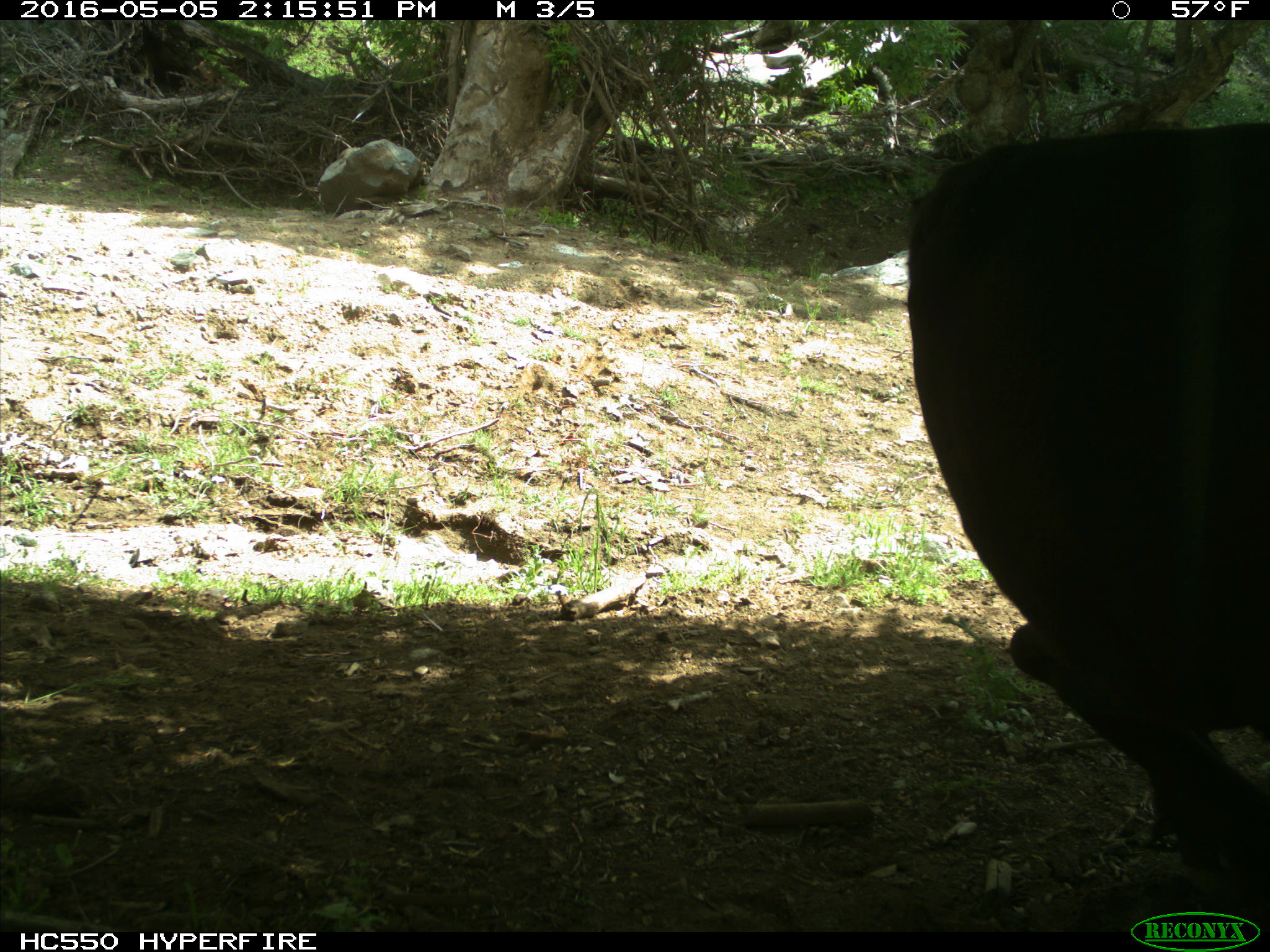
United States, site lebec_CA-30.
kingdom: Animalia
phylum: Chordata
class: Mammalia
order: Artiodactyla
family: Bovidae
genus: Bos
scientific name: Bos taurus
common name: domestic cow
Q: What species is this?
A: Bos taurus (domestic cow).